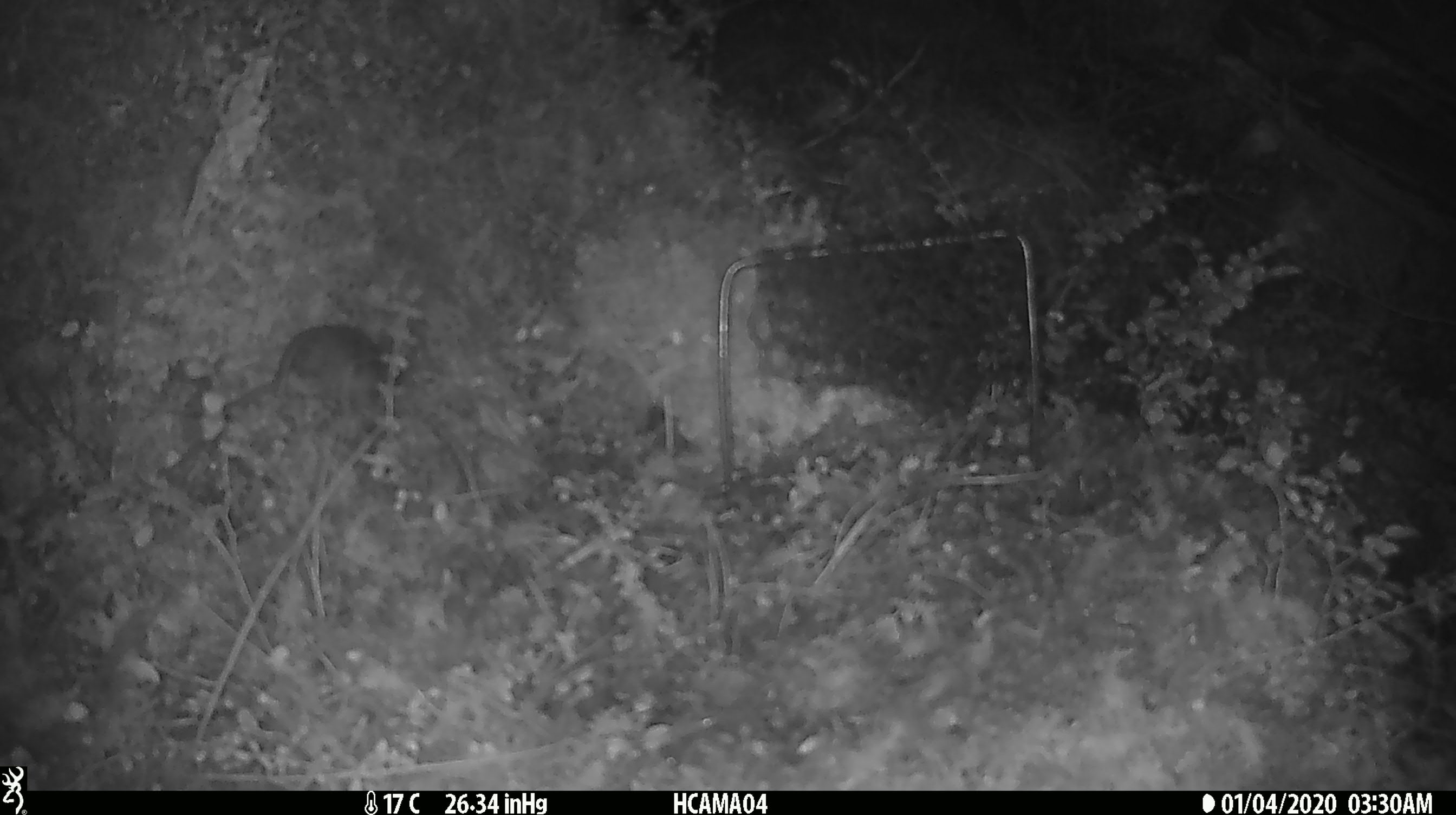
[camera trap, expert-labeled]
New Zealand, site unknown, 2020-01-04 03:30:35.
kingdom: Animalia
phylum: Chordata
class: Mammalia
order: Rodentia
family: Muridae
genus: Mus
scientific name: Mus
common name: mouse